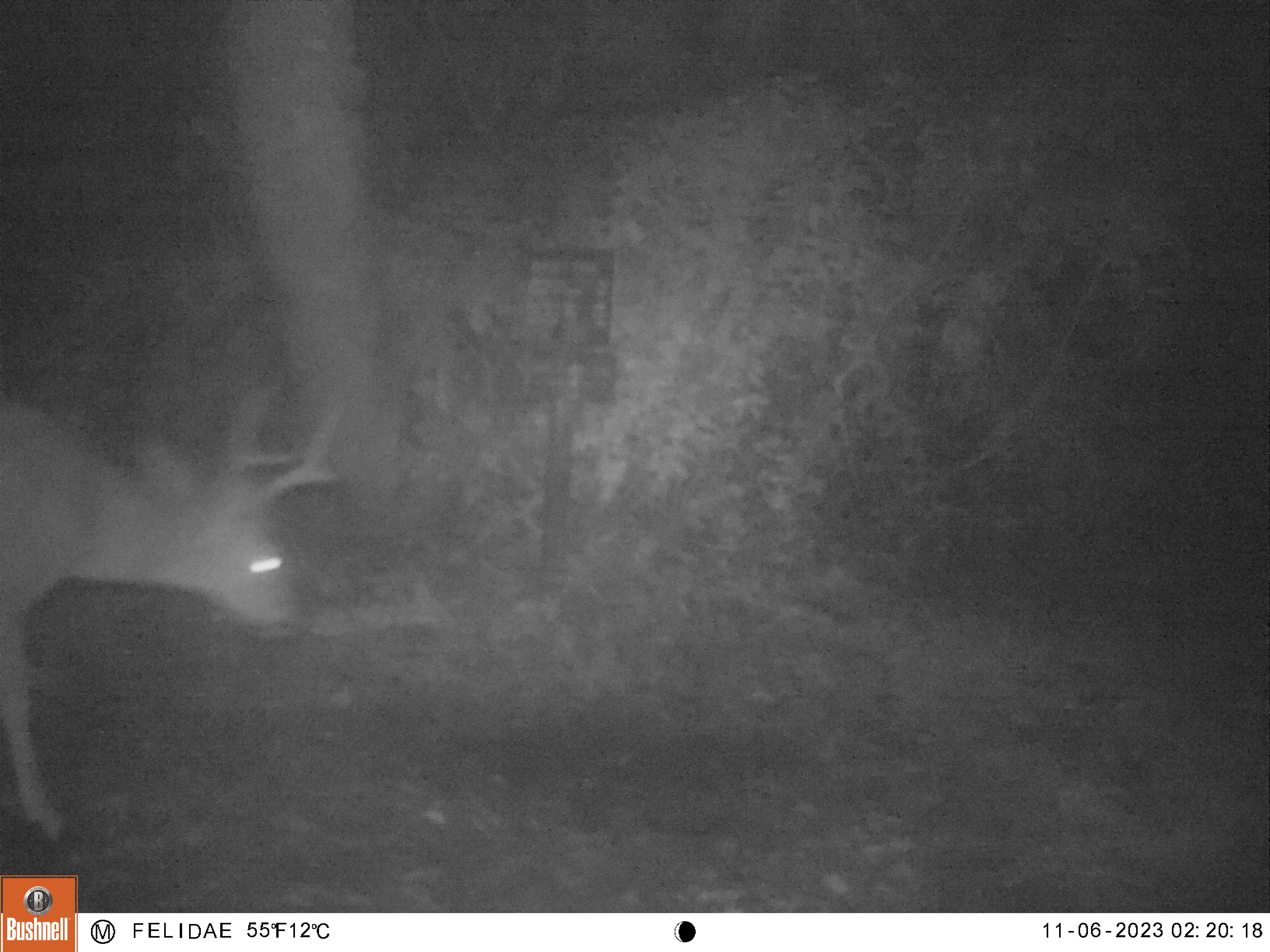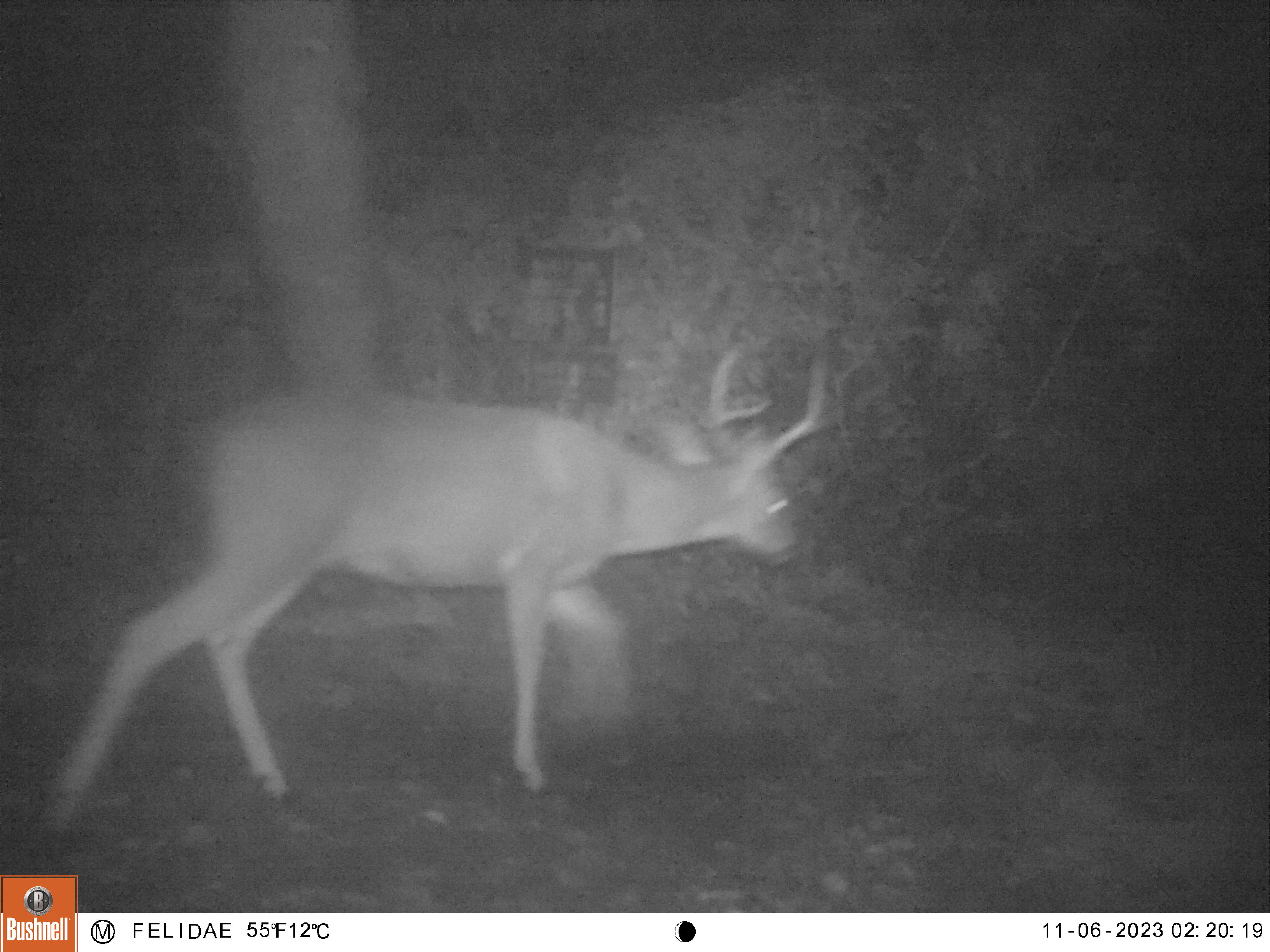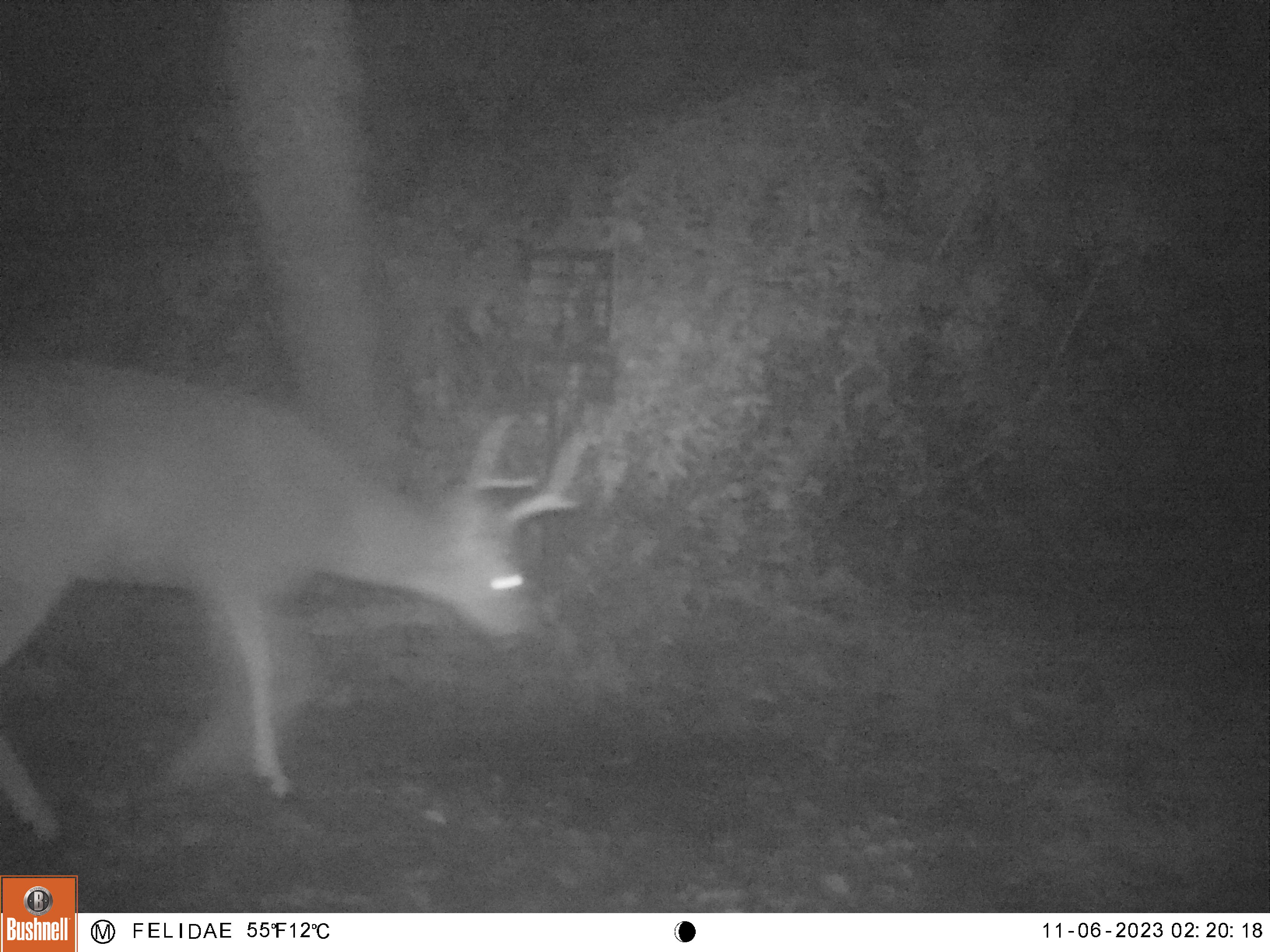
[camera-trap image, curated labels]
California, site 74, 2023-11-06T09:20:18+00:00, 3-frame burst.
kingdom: Animalia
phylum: Chordata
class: Mammalia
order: Artiodactyla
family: Cervidae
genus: Odocoileus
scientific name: Odocoileus hemionus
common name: mule deer